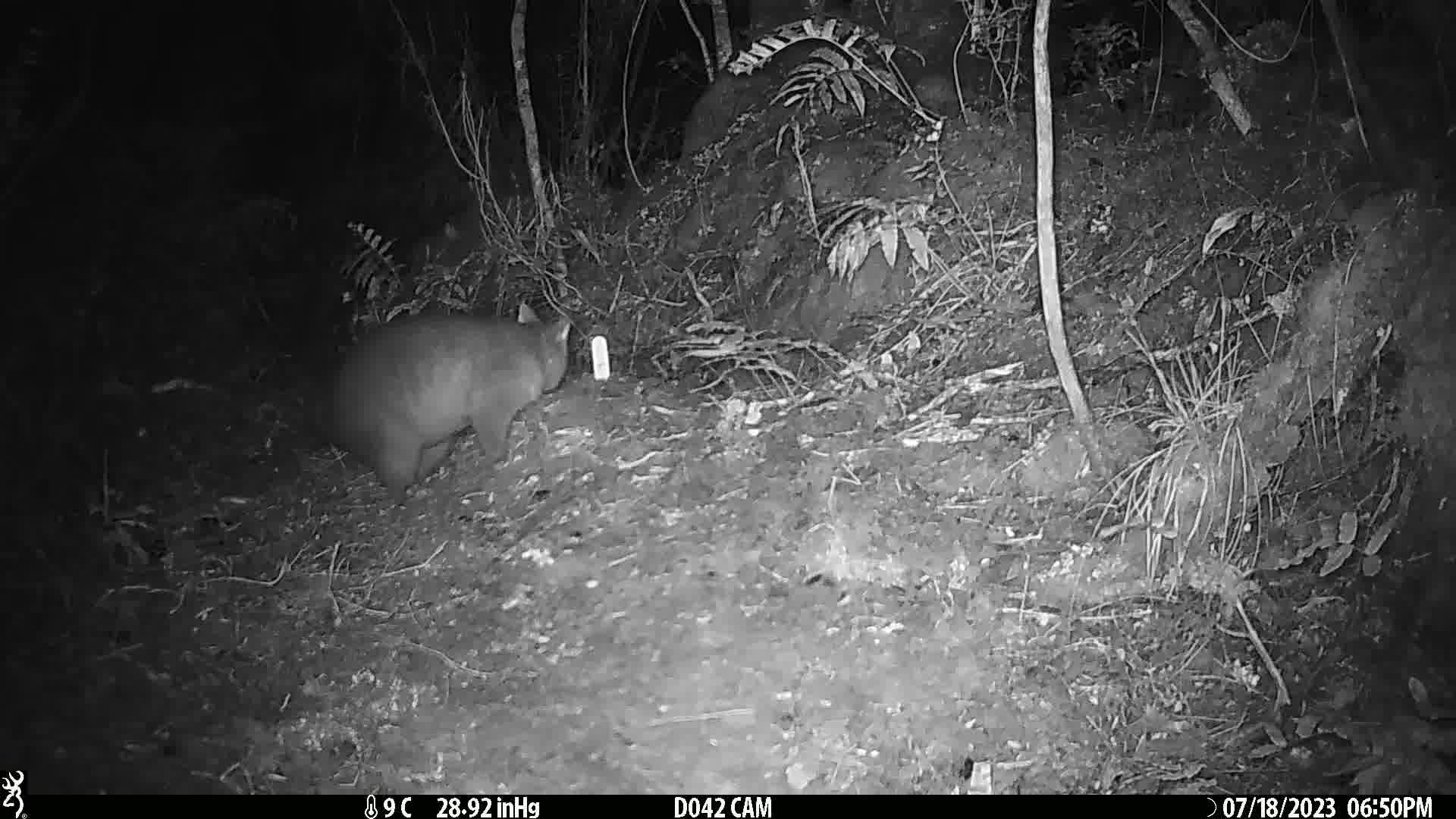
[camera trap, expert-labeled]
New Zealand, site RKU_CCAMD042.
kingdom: Animalia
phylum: Chordata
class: Mammalia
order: Diprotodontia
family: Phalangeridae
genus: Trichosurus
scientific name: Trichosurus vulpecula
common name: common brushtail possum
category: possum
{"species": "possum (common brushtail possum) (Trichosurus vulpecula)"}